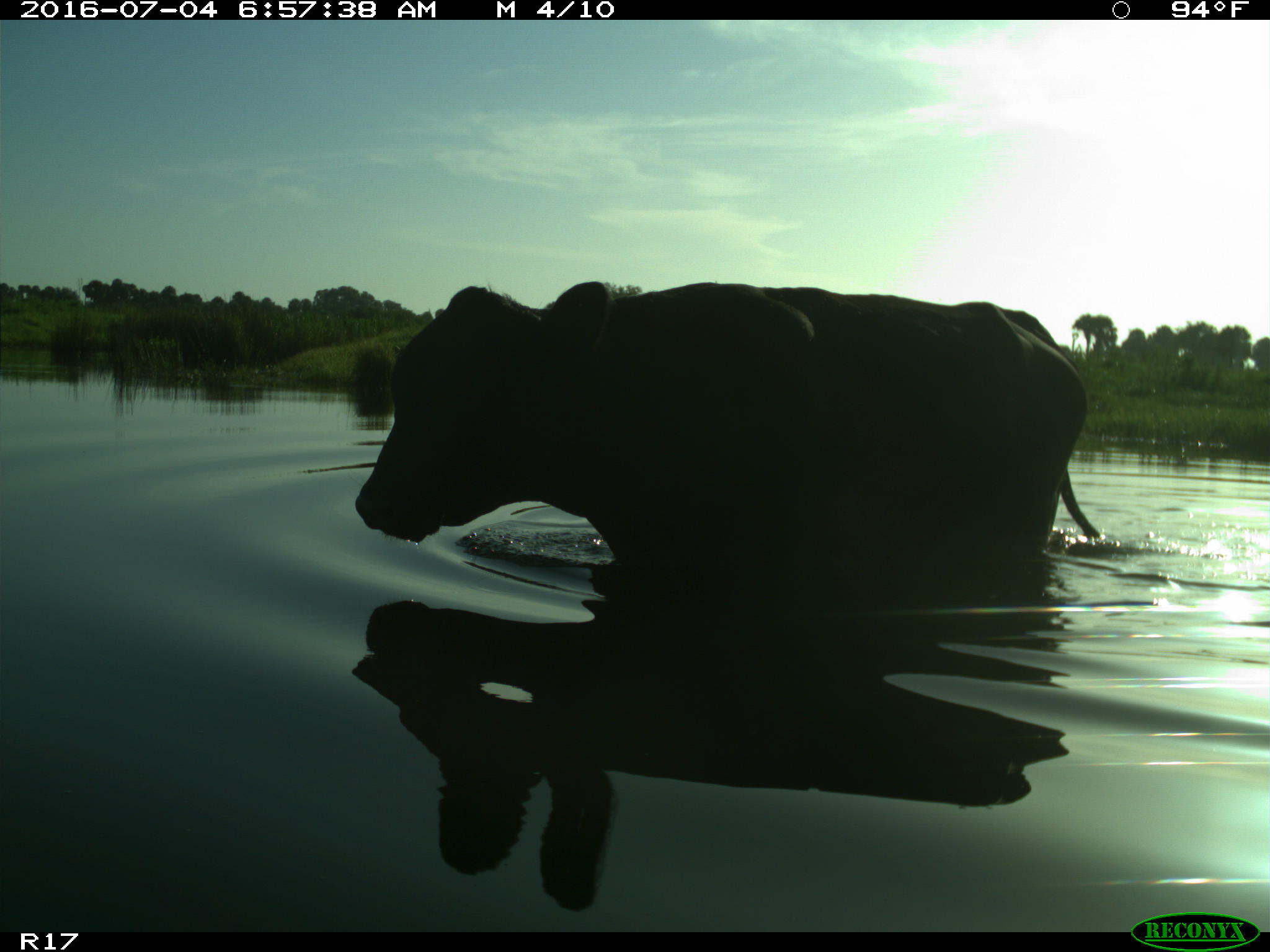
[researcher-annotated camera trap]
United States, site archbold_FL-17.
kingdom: Animalia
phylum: Chordata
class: Mammalia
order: Artiodactyla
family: Bovidae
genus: Bos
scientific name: Bos taurus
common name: domestic cow